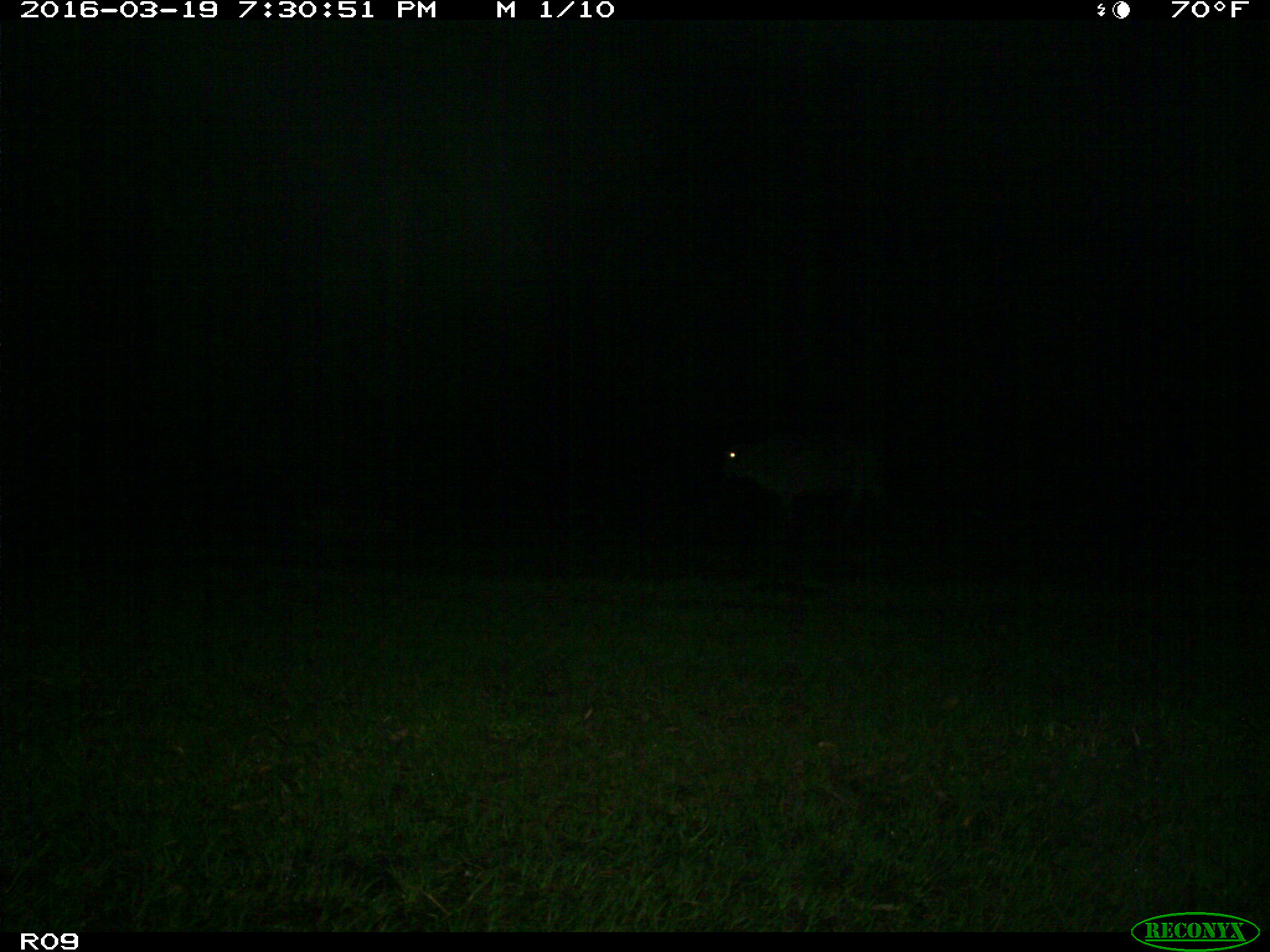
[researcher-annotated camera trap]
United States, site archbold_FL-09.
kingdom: Animalia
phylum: Chordata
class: Mammalia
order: Artiodactyla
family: Bovidae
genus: Bos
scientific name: Bos taurus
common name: domestic cow